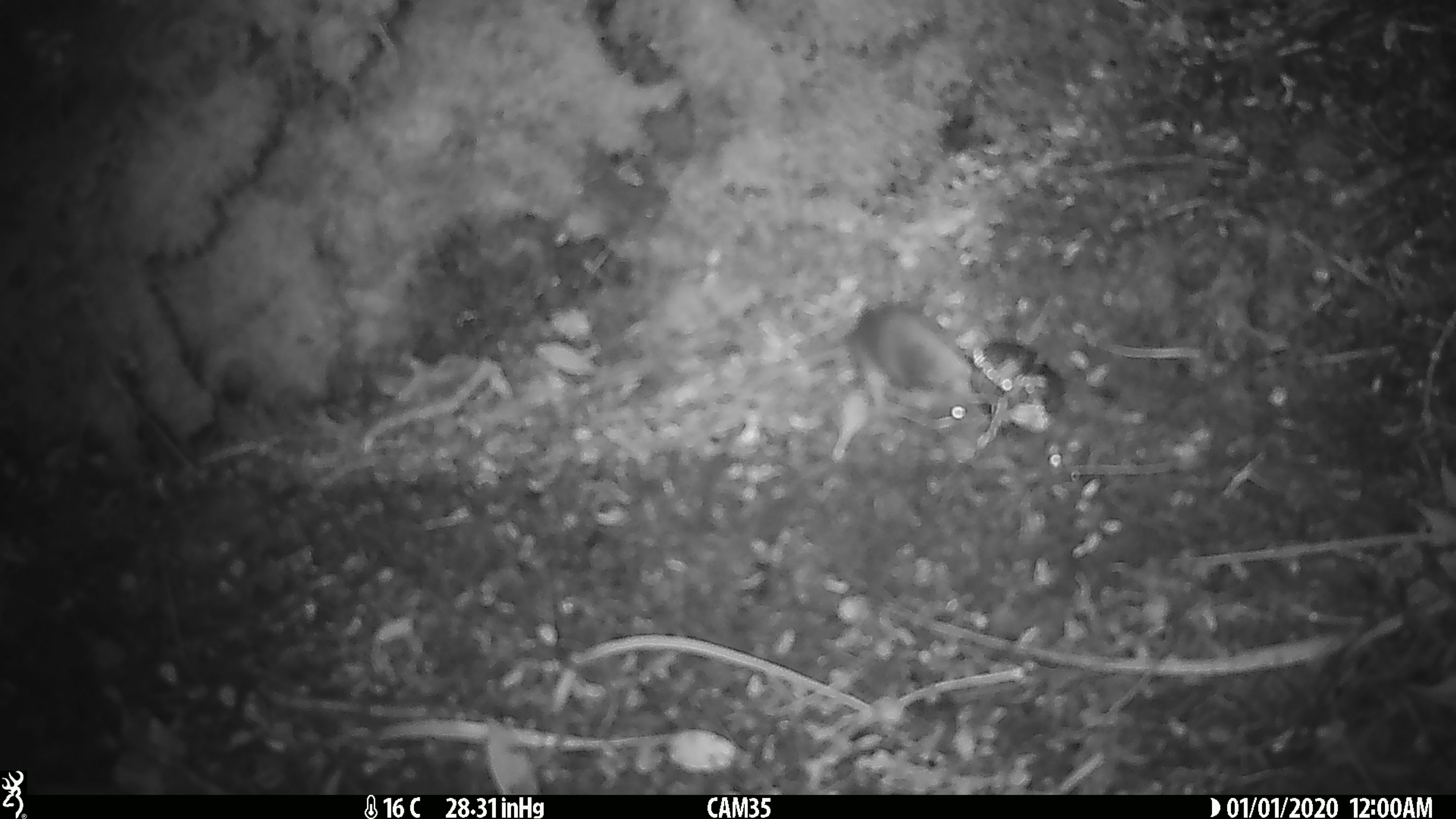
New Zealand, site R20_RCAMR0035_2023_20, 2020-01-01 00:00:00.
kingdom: Animalia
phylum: Chordata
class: Mammalia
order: Rodentia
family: Muridae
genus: Mus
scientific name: Mus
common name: mouse